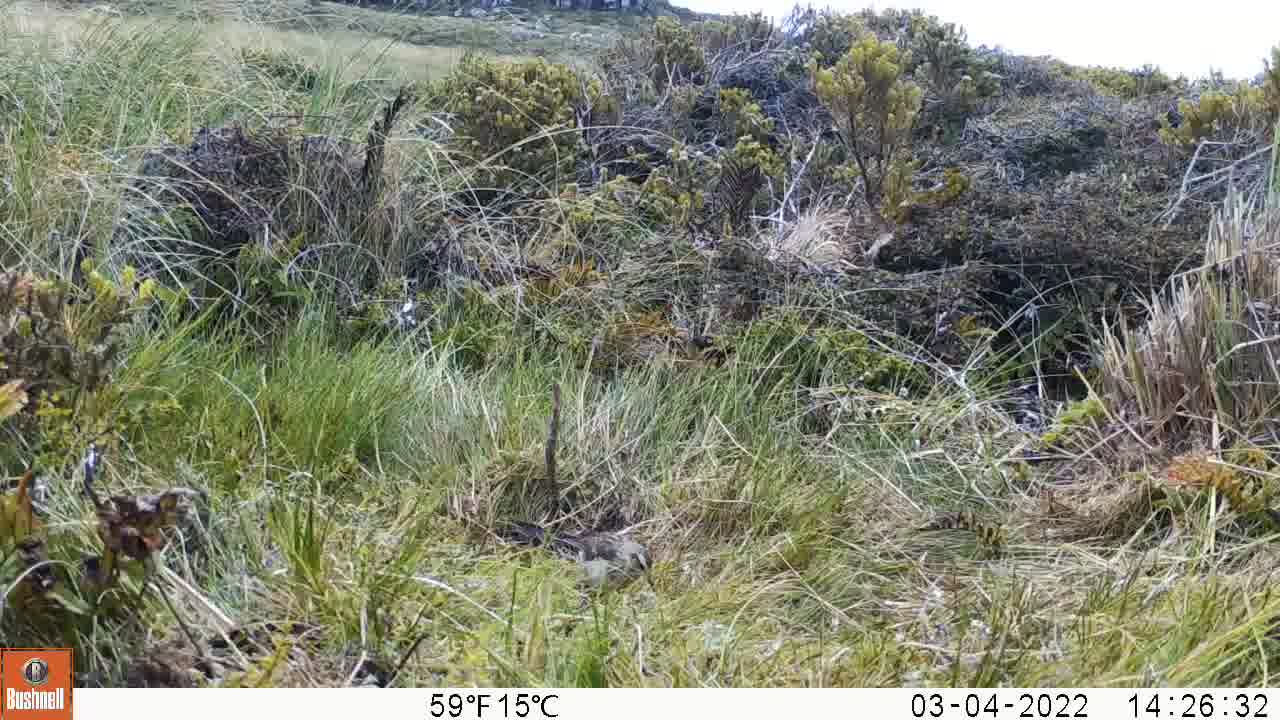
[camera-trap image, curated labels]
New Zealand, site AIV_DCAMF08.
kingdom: Animalia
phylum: Chordata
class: Aves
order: Passeriformes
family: Motacillidae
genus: Anthus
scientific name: Anthus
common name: pipit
Pipit (Anthus).